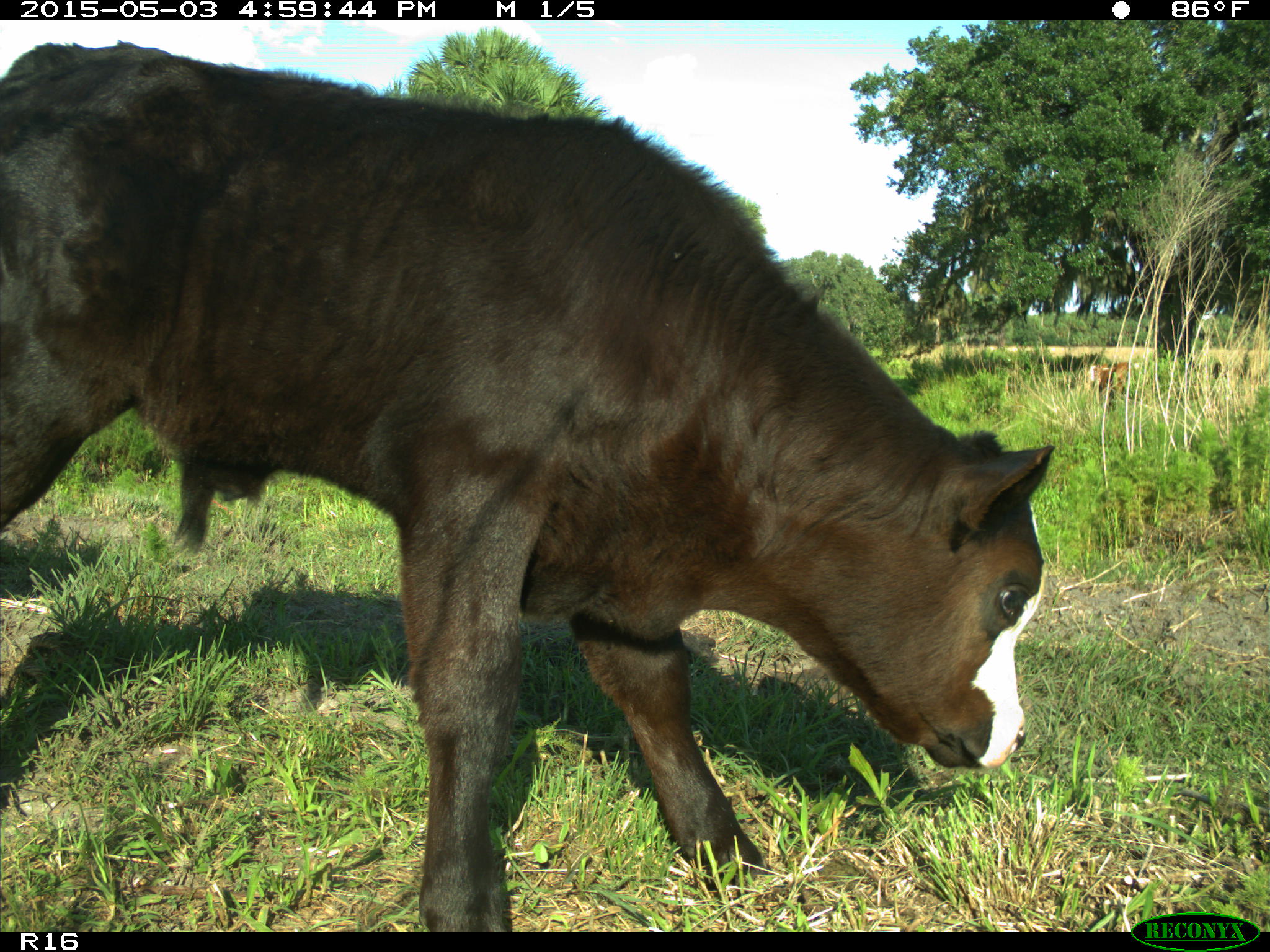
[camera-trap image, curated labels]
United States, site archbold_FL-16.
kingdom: Animalia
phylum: Chordata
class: Mammalia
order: Artiodactyla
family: Bovidae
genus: Bos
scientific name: Bos taurus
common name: domestic cow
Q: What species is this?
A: Bos taurus (domestic cow).